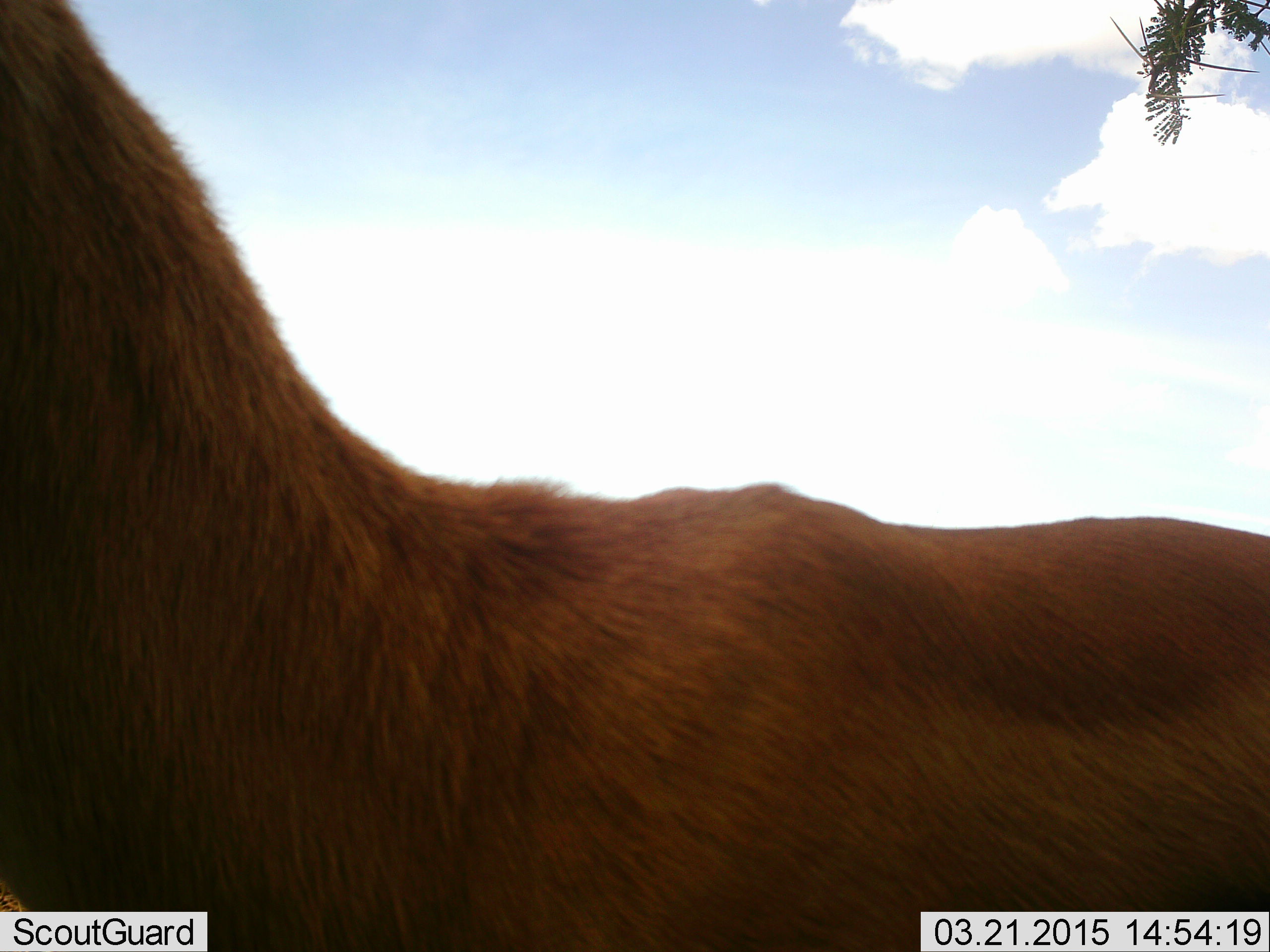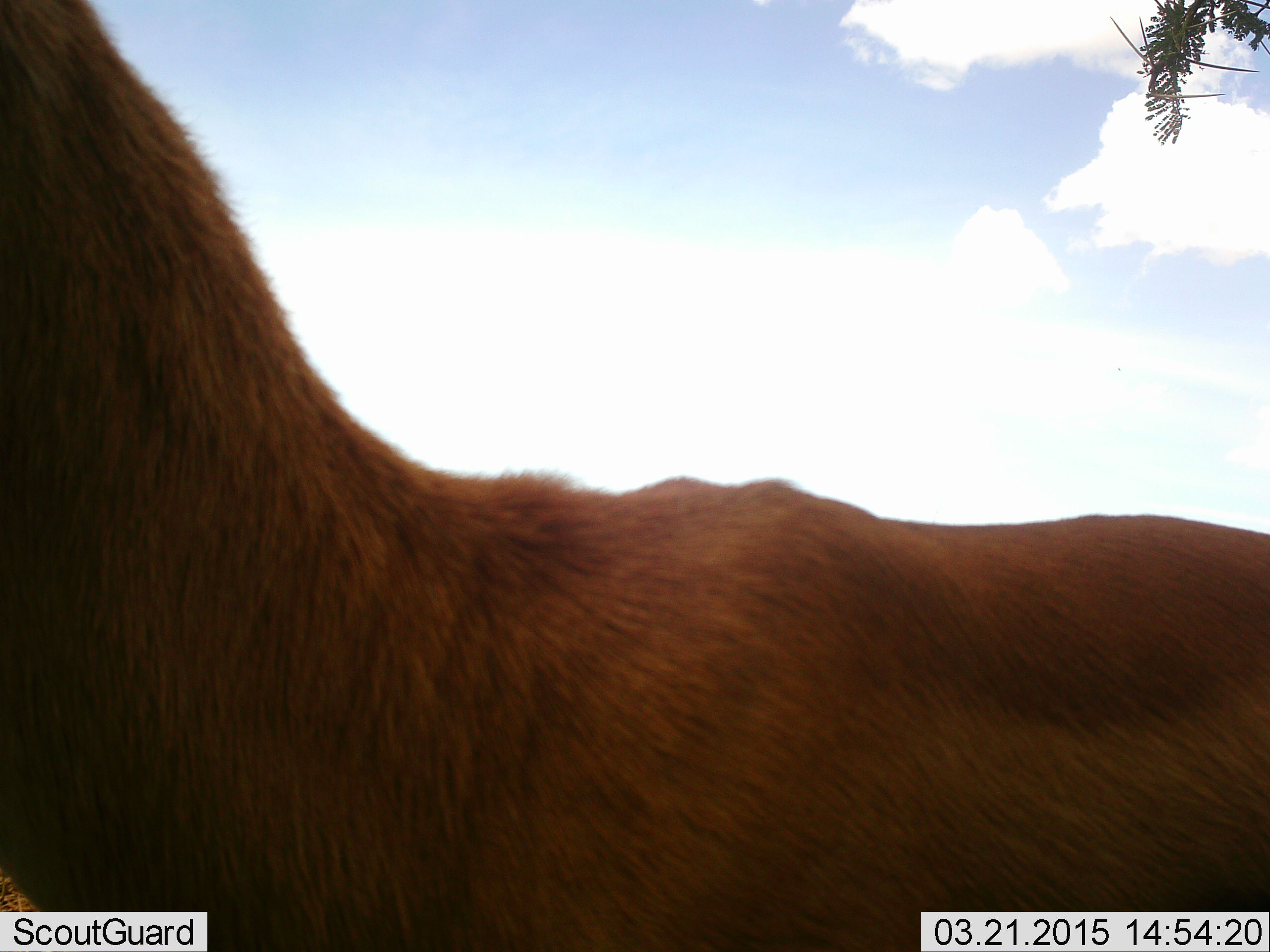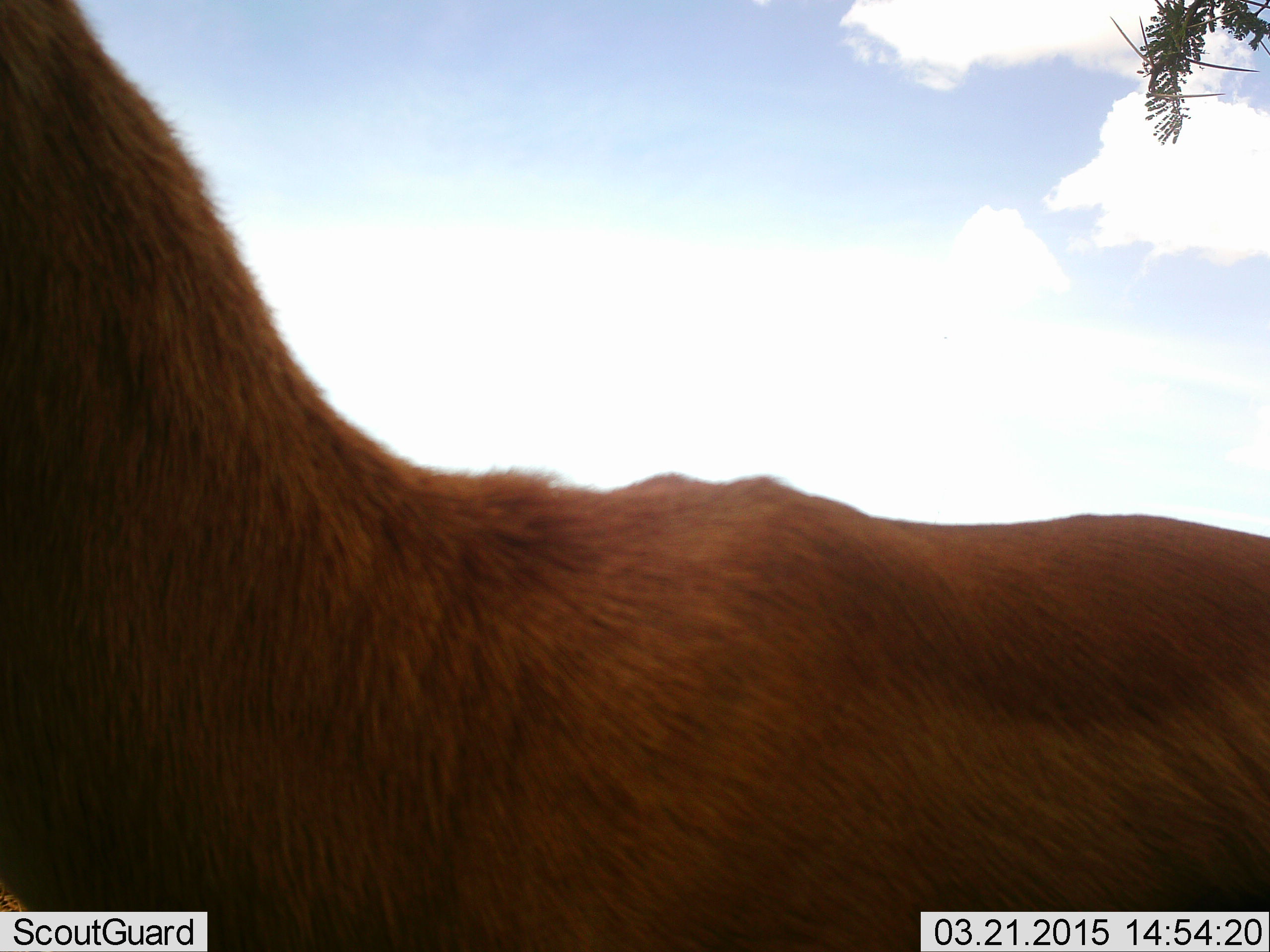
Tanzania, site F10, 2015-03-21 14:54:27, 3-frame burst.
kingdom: Animalia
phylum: Chordata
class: Mammalia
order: Artiodactyla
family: Bovidae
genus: Aepyceros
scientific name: Aepyceros melampus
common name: impala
Impala (Aepyceros melampus), count 1. Behavior (volunteer vote fractions): standing 100%, resting 0%, moving 0%, interacting 0%. Young present (vote fraction): 0%. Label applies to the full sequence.